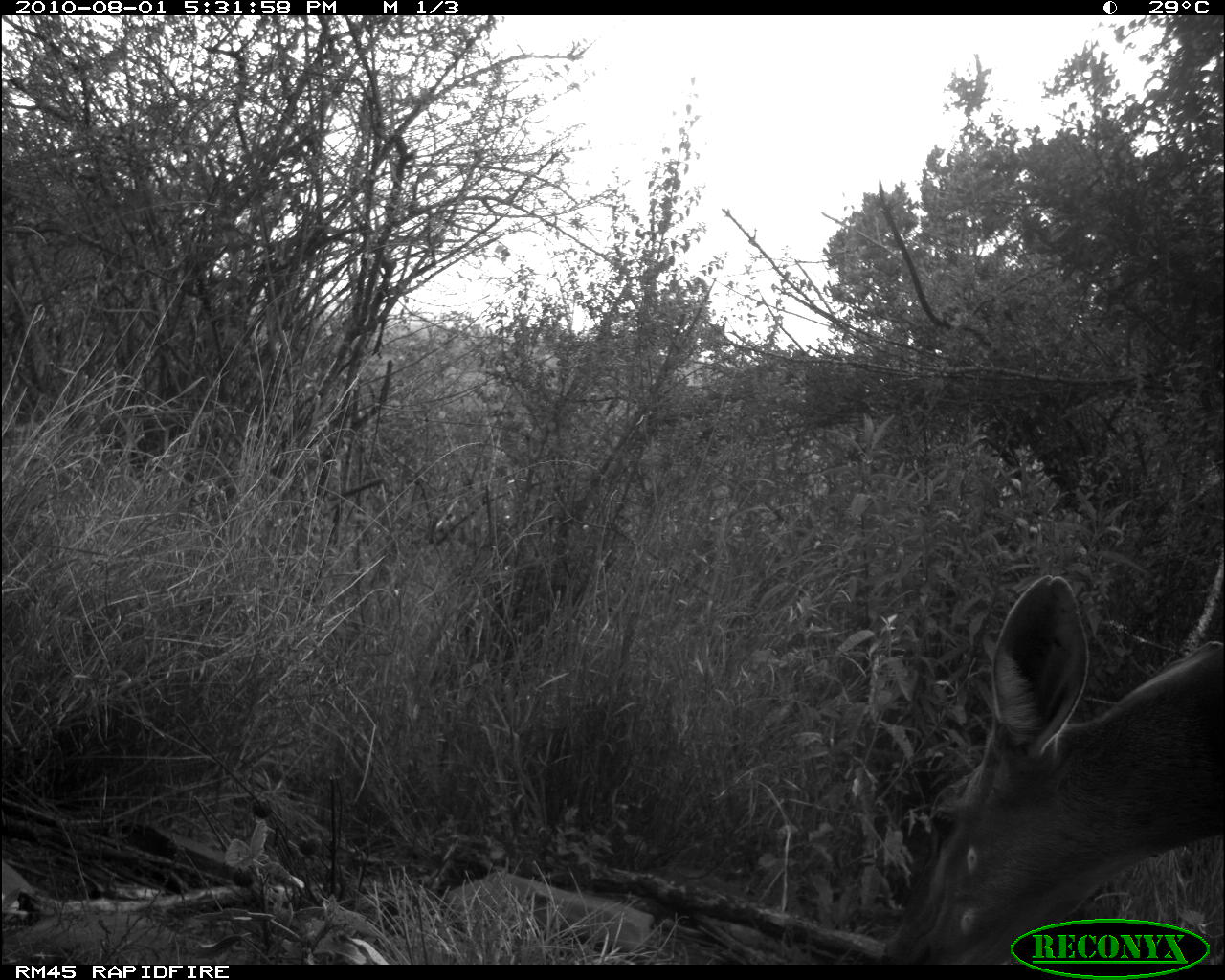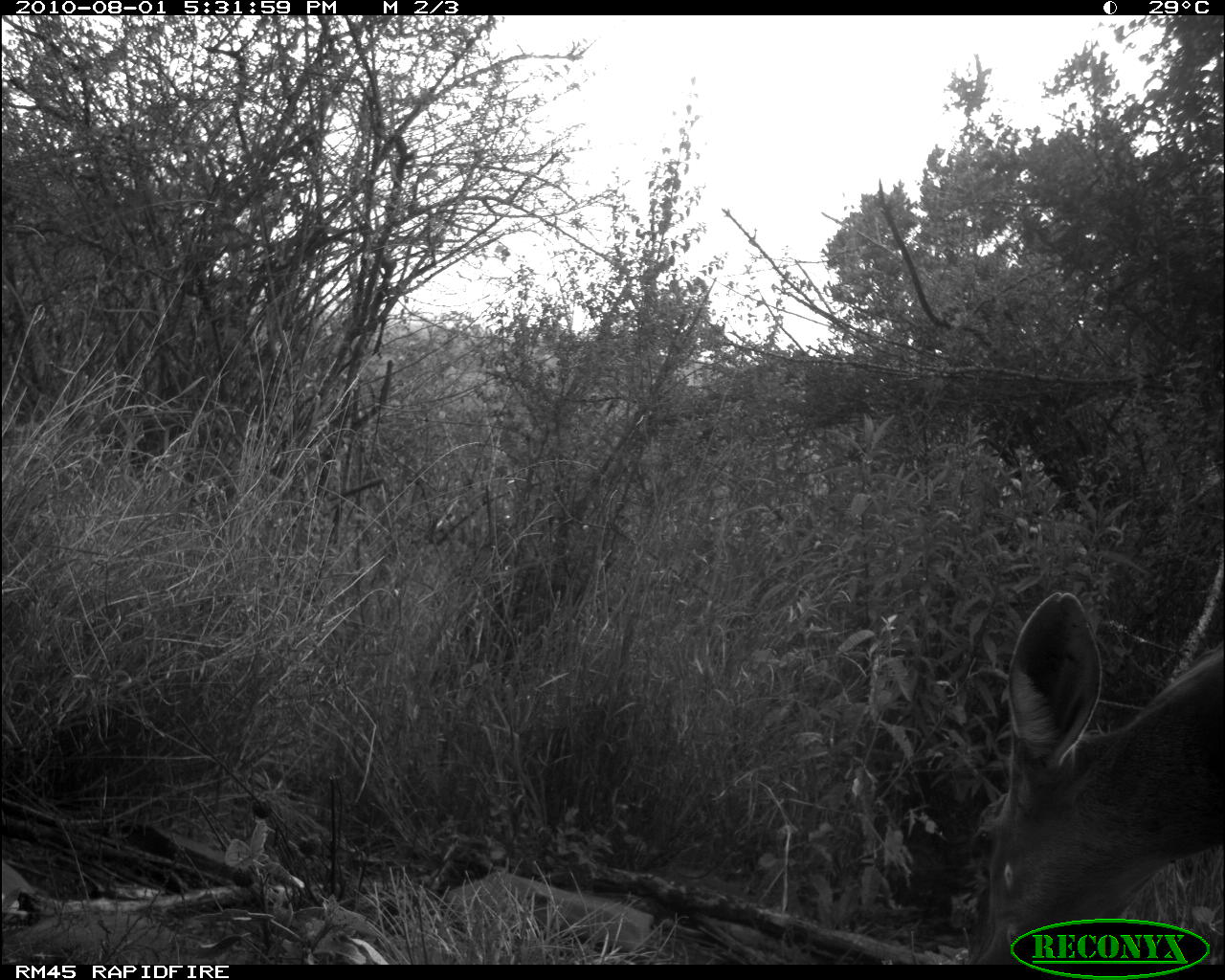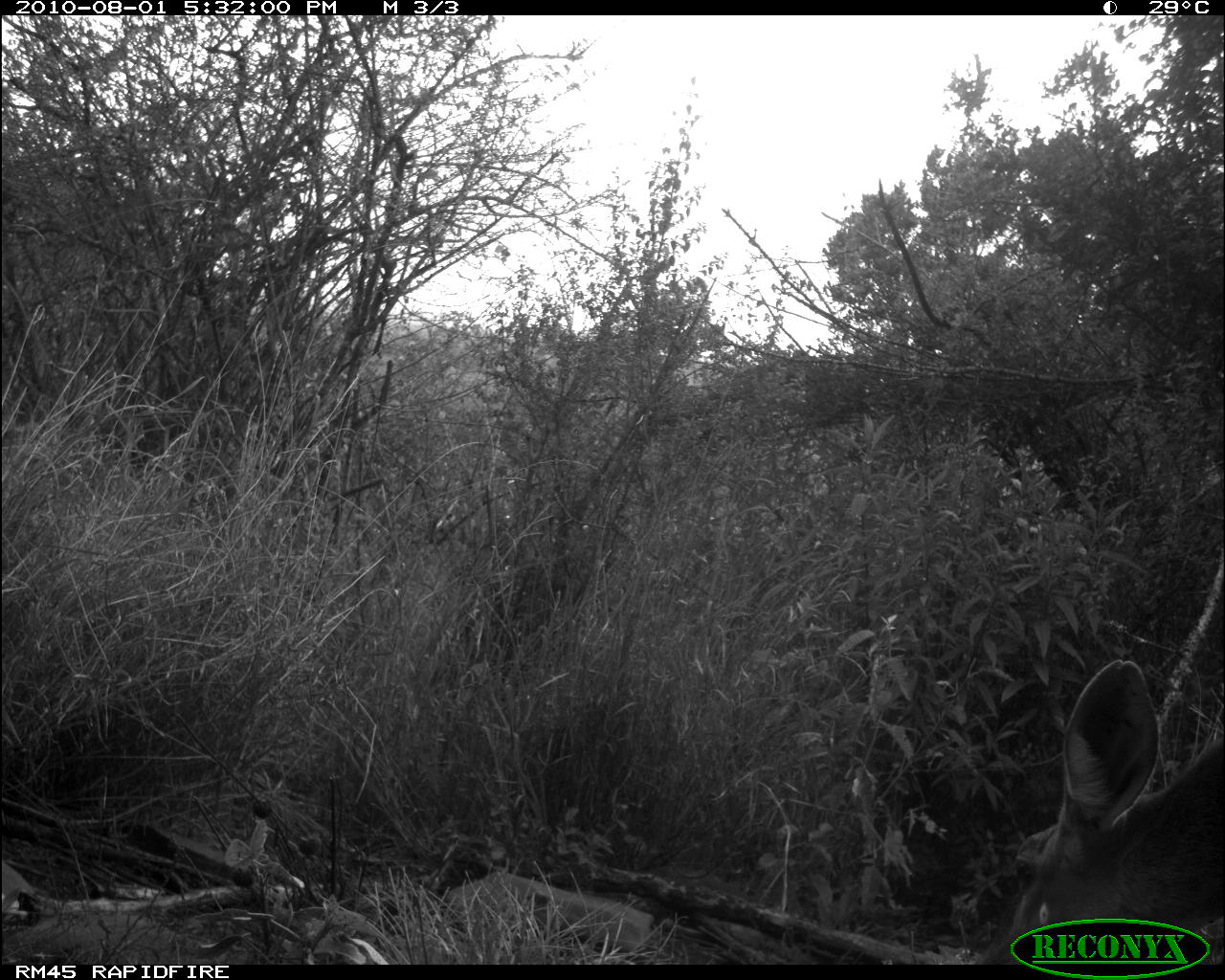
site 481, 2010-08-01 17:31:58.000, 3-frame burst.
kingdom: Animalia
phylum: Chordata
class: Mammalia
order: Artiodactyla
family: Bovidae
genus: Tragelaphus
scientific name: Tragelaphus scriptus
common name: bushbuck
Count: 1.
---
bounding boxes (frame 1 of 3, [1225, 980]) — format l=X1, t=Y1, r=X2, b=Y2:
tragelaphus scriptus: l=875, t=573, r=1225, b=965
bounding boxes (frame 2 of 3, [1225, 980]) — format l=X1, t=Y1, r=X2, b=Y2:
tragelaphus scriptus: l=969, t=591, r=1225, b=965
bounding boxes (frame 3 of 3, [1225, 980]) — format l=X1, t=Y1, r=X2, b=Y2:
tragelaphus scriptus: l=975, t=656, r=1225, b=965